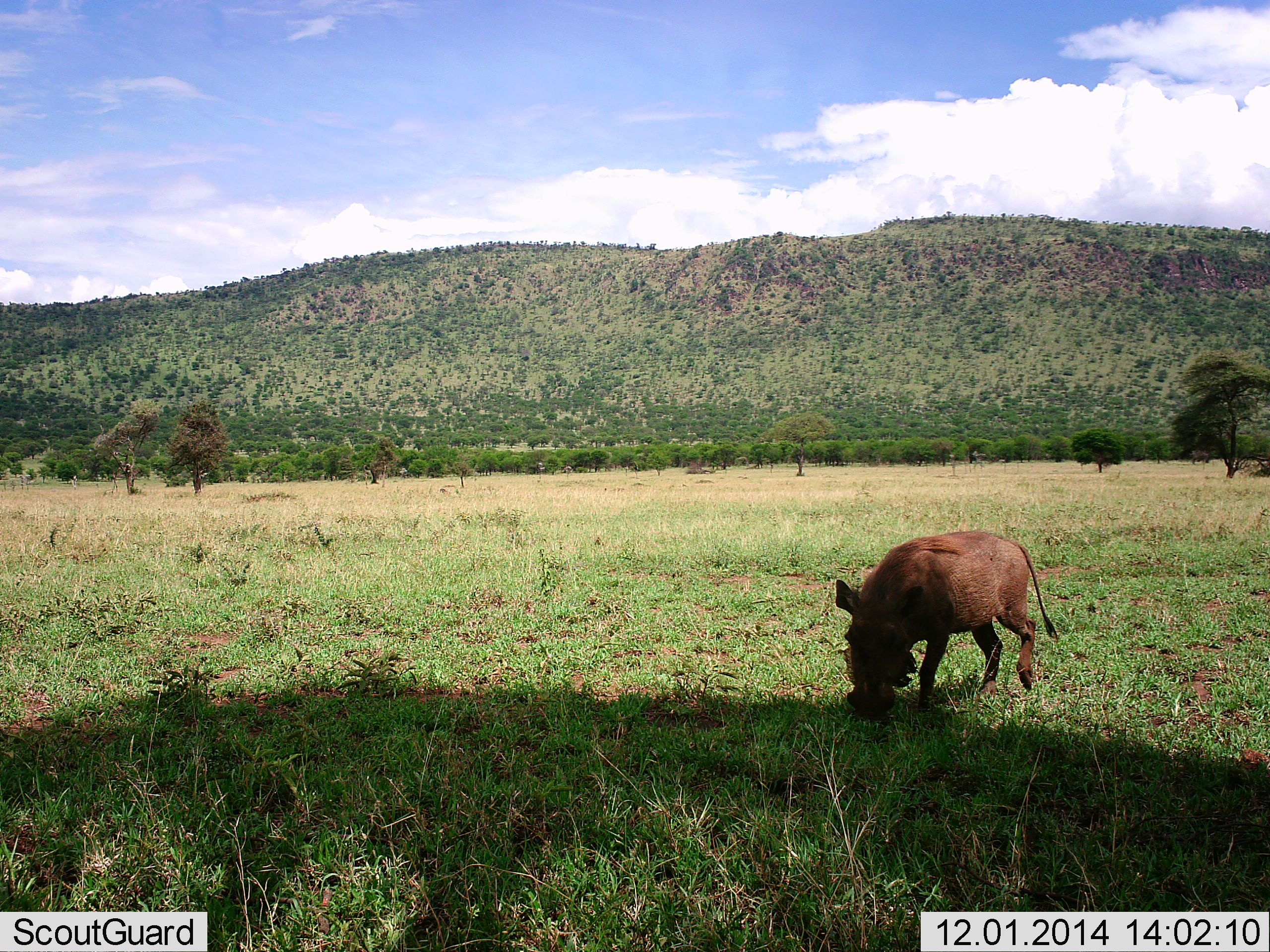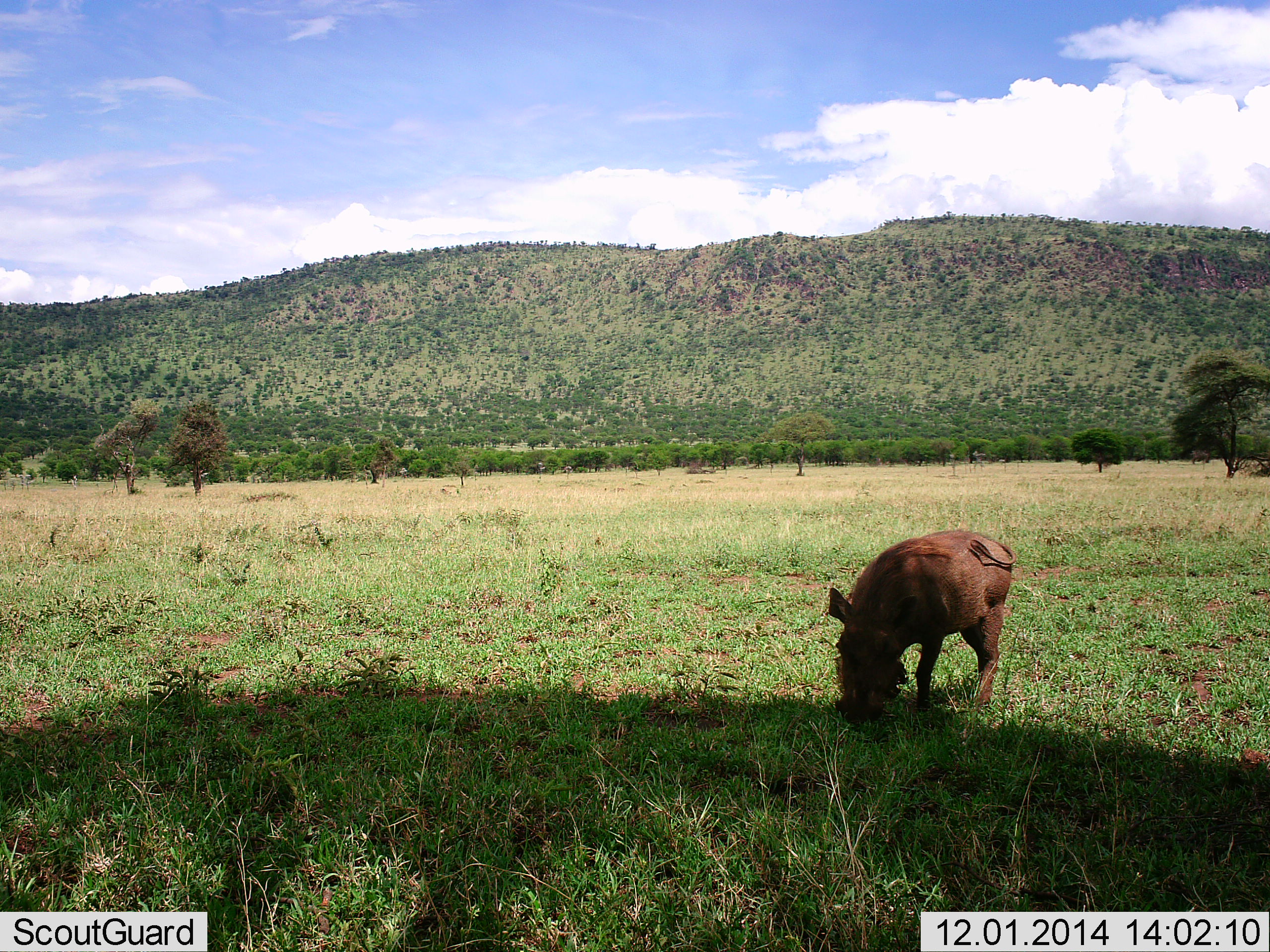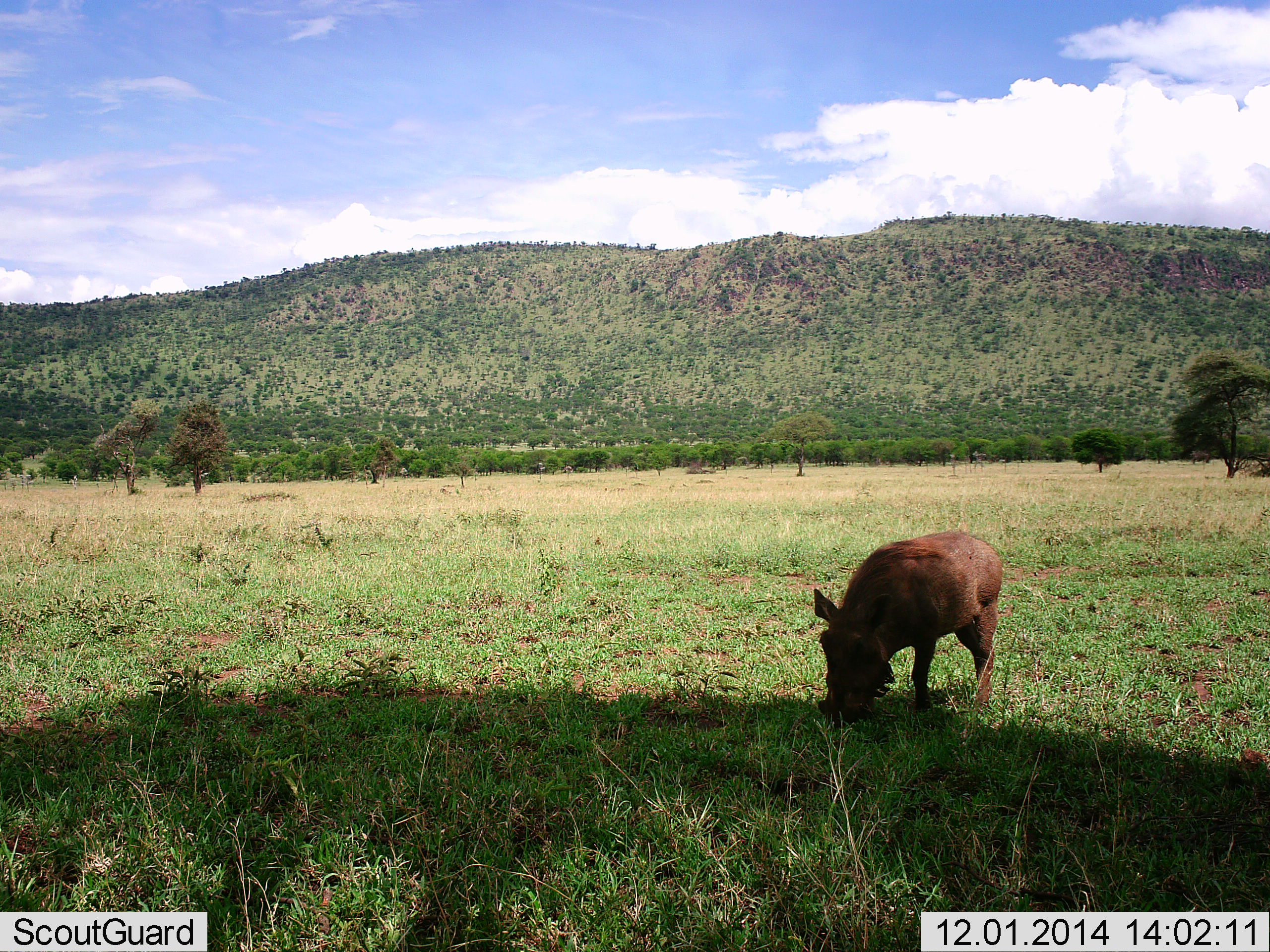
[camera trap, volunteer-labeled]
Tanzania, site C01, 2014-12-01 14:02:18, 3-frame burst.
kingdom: Animalia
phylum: Chordata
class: Mammalia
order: Artiodactyla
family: Suidae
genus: Phacochoerus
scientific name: Phacochoerus africanus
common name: warthog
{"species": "warthog (Phacochoerus africanus)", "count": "1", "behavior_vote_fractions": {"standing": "20%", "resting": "0%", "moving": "10%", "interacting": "0%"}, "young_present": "0%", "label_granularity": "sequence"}